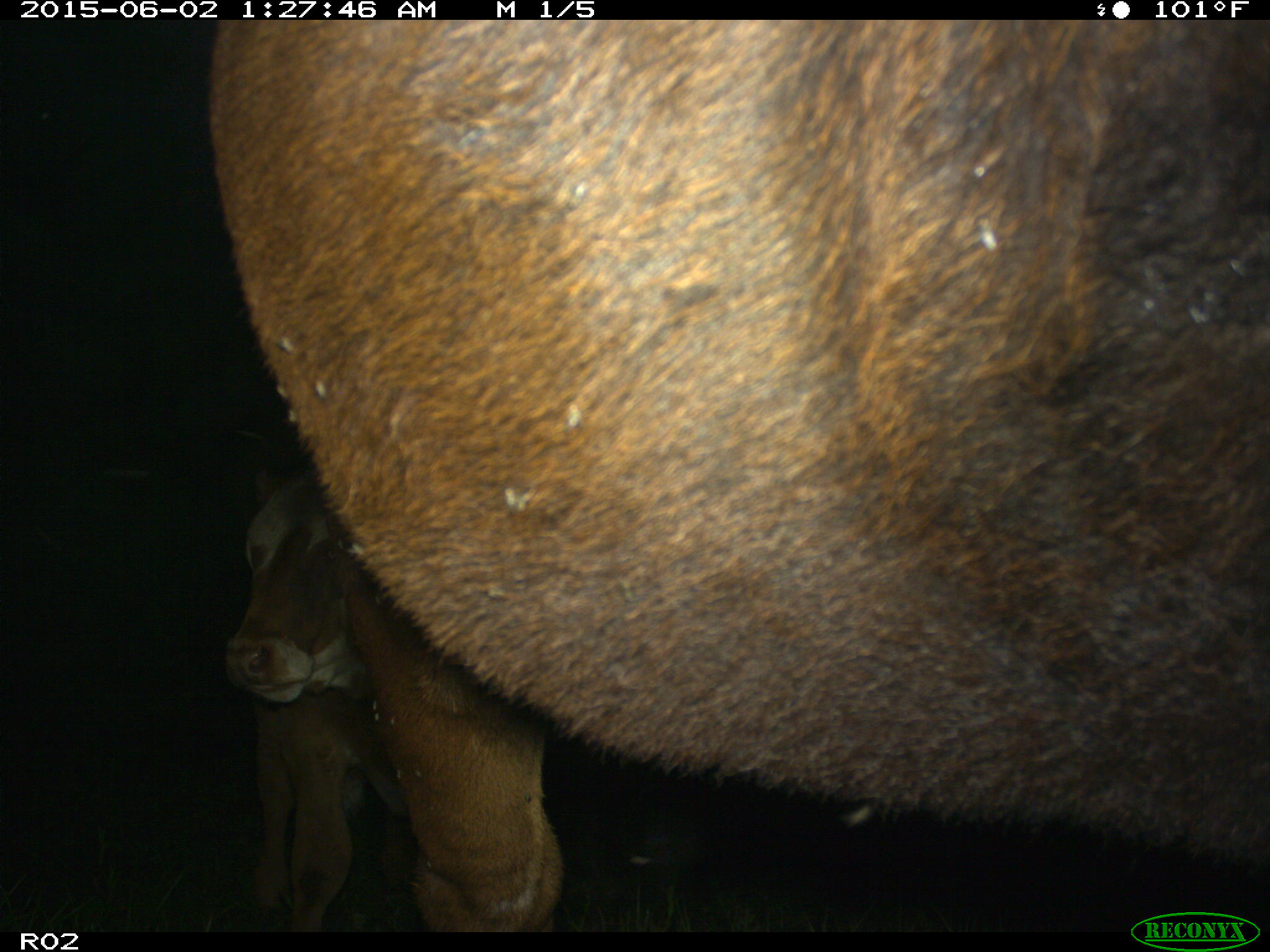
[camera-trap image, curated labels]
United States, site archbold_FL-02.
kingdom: Animalia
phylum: Chordata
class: Mammalia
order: Artiodactyla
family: Bovidae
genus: Bos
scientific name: Bos taurus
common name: domestic cow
Bos taurus (domestic cow).